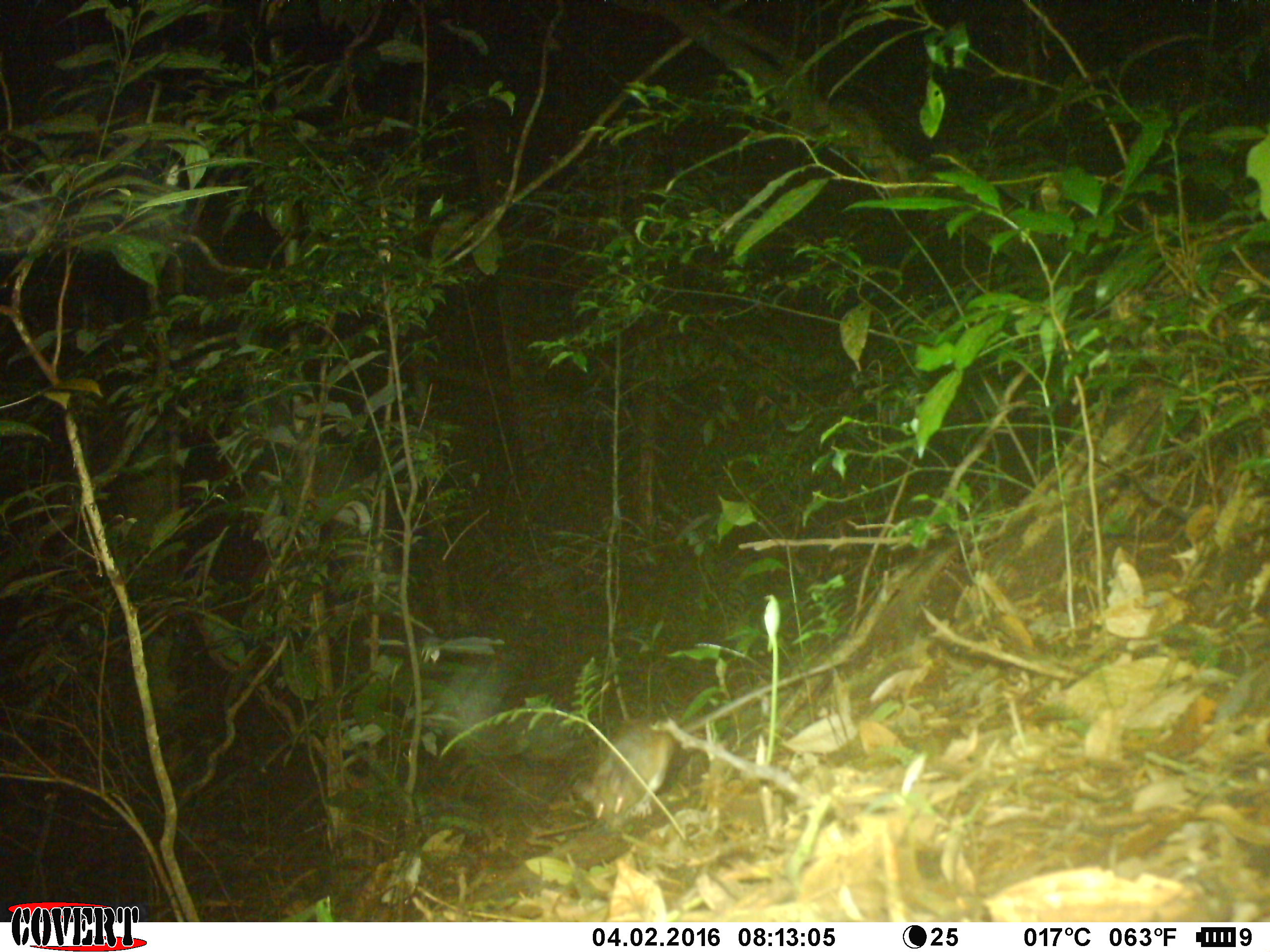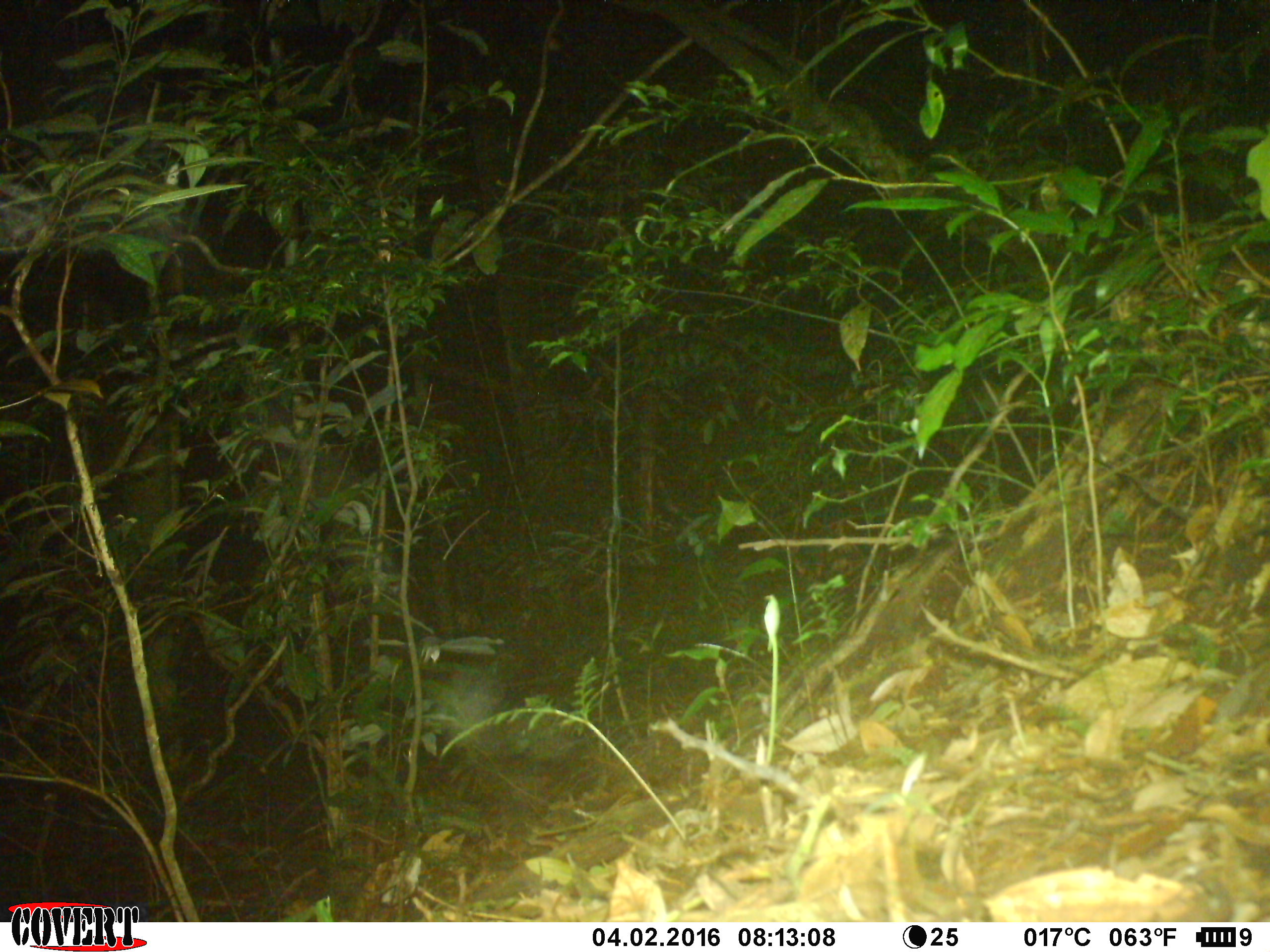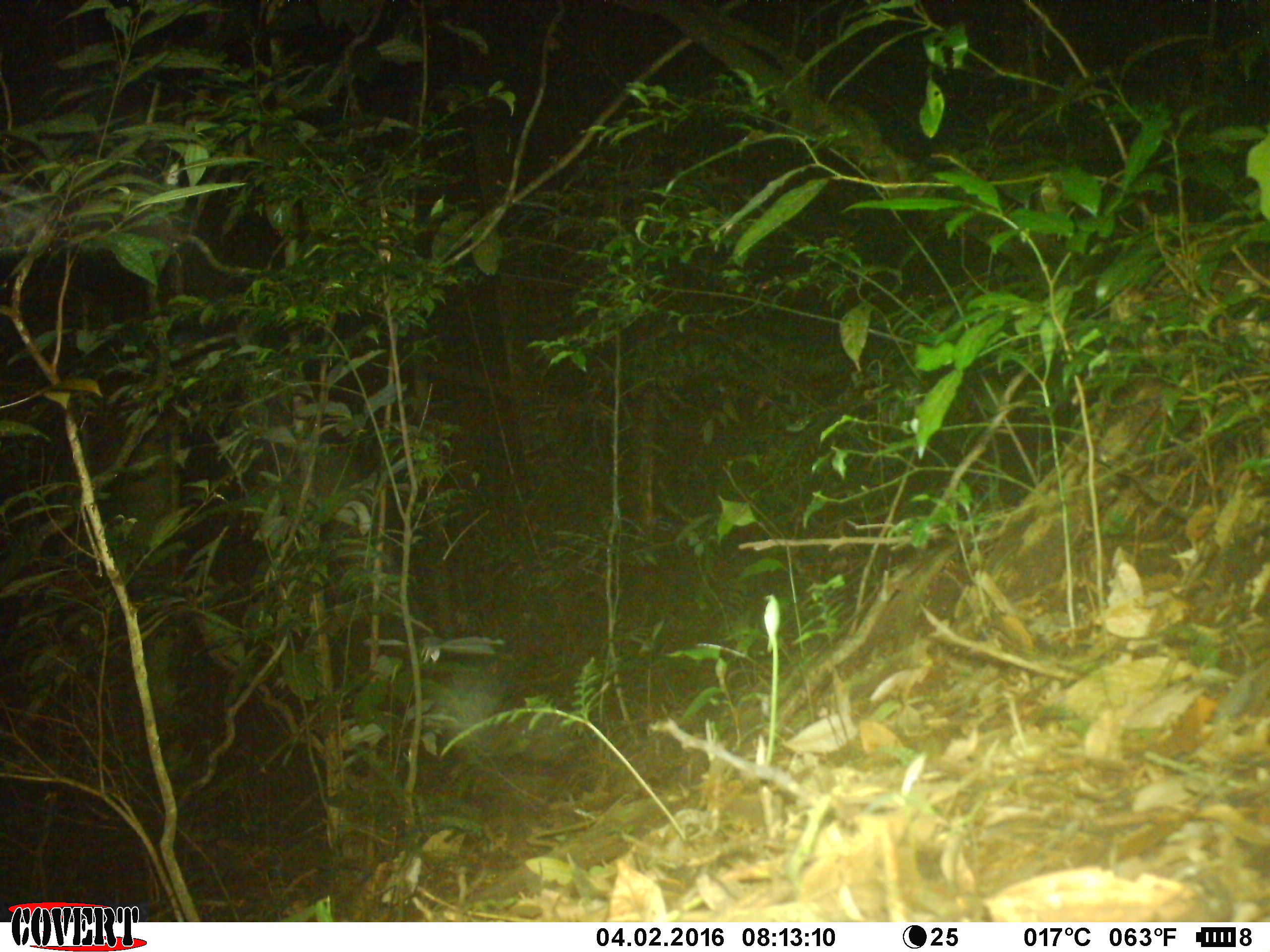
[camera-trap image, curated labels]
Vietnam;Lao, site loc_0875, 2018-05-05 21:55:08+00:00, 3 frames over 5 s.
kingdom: Animalia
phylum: Chordata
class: Mammalia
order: Rodentia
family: Muridae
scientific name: Muridae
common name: old-world mice and rats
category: unidentified murid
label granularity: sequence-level